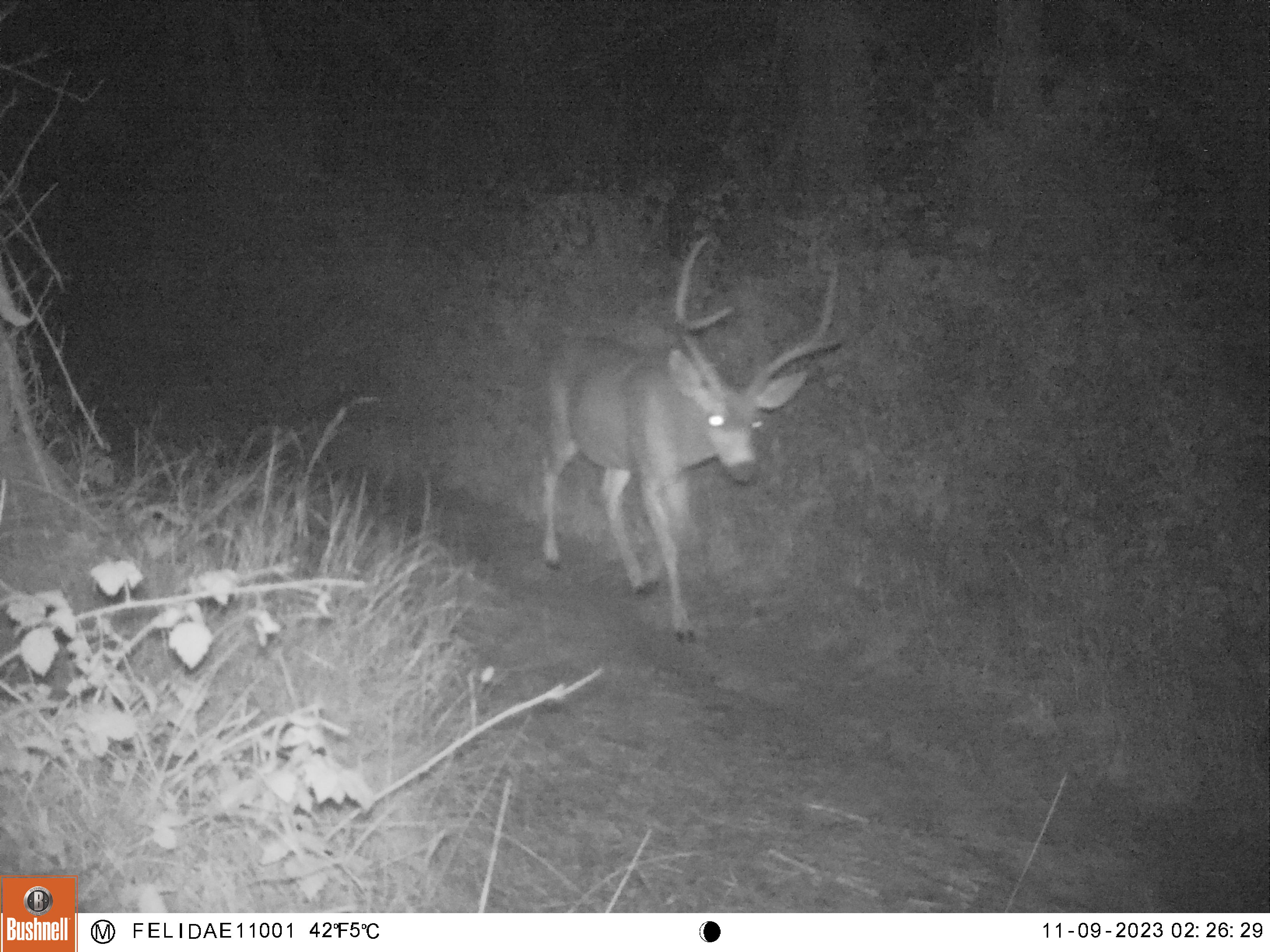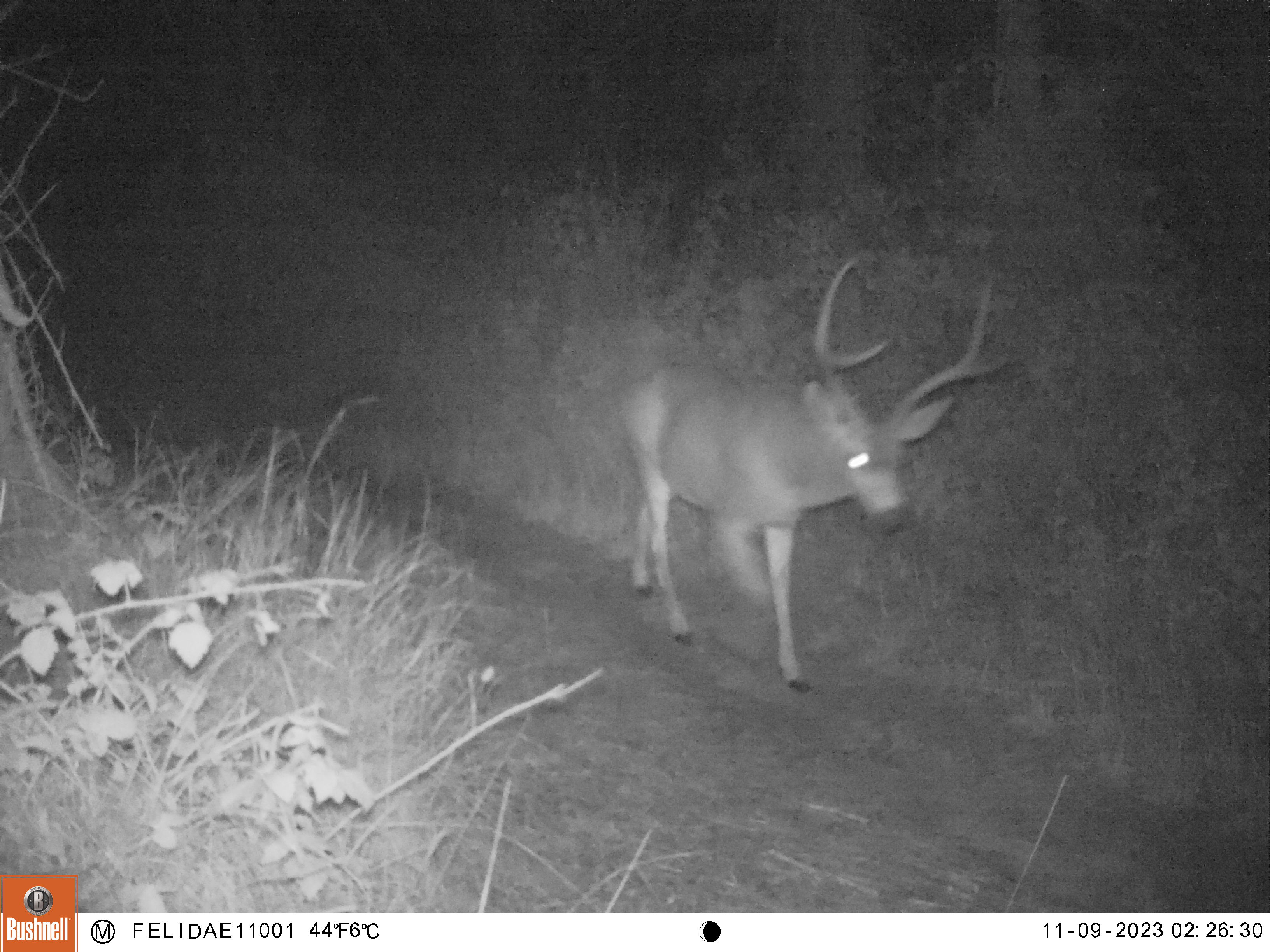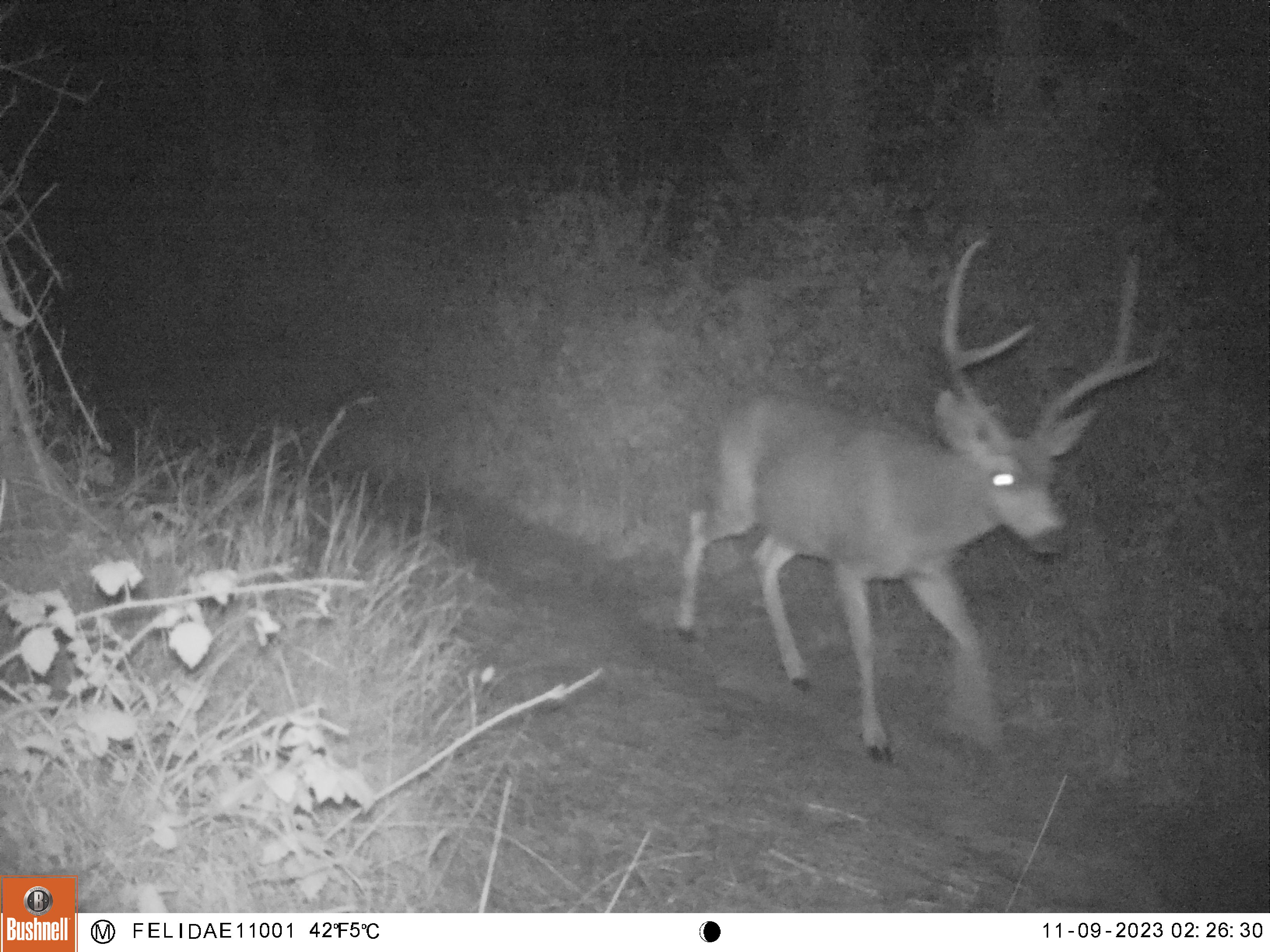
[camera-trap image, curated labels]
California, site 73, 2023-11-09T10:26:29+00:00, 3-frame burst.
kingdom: Animalia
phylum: Chordata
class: Mammalia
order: Artiodactyla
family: Cervidae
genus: Odocoileus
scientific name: Odocoileus hemionus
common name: mule deer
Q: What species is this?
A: Mule deer (Odocoileus hemionus).